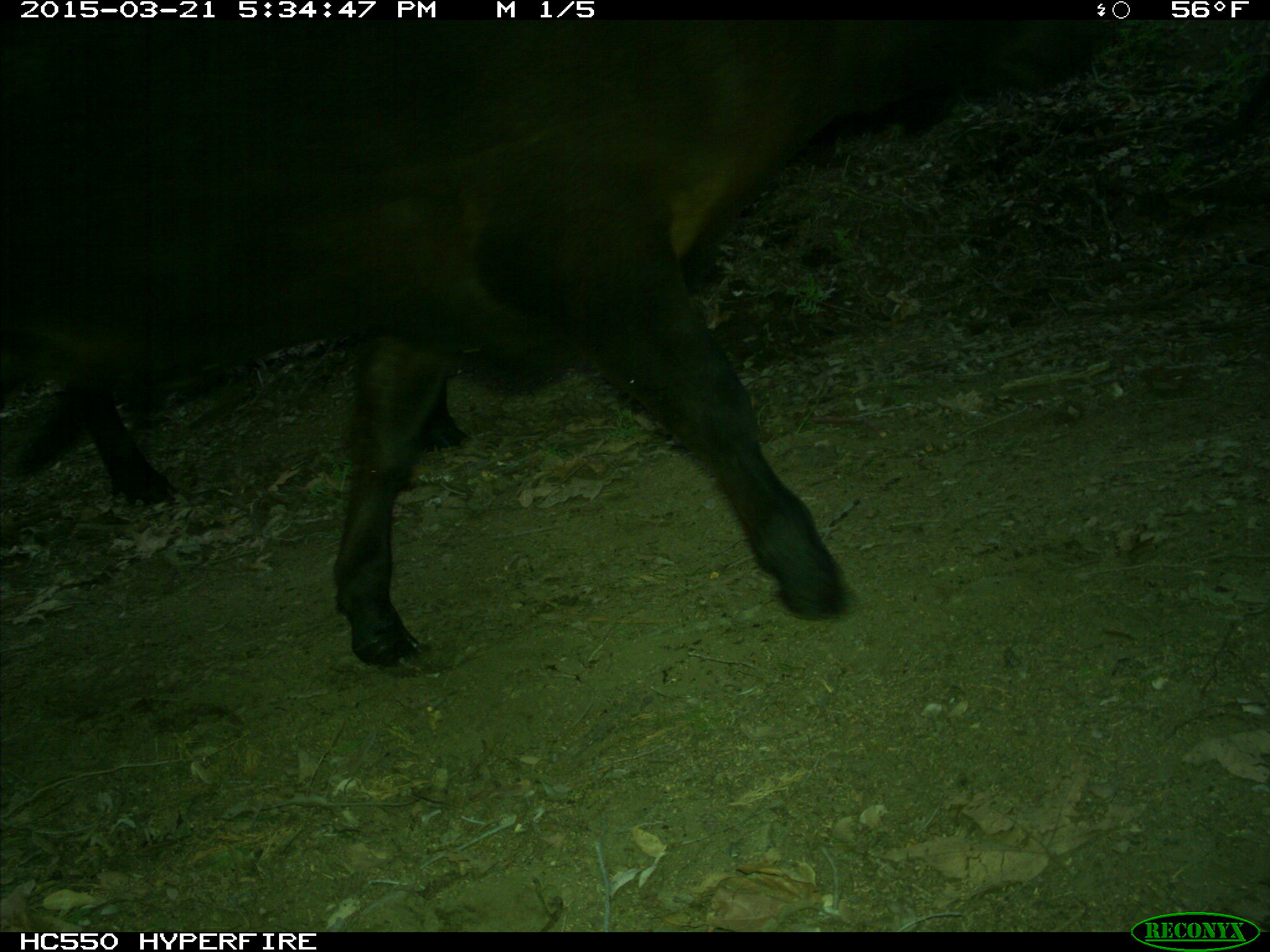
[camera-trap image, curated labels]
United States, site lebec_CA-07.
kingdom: Animalia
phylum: Chordata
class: Mammalia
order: Artiodactyla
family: Bovidae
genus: Bos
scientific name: Bos taurus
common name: domestic cow